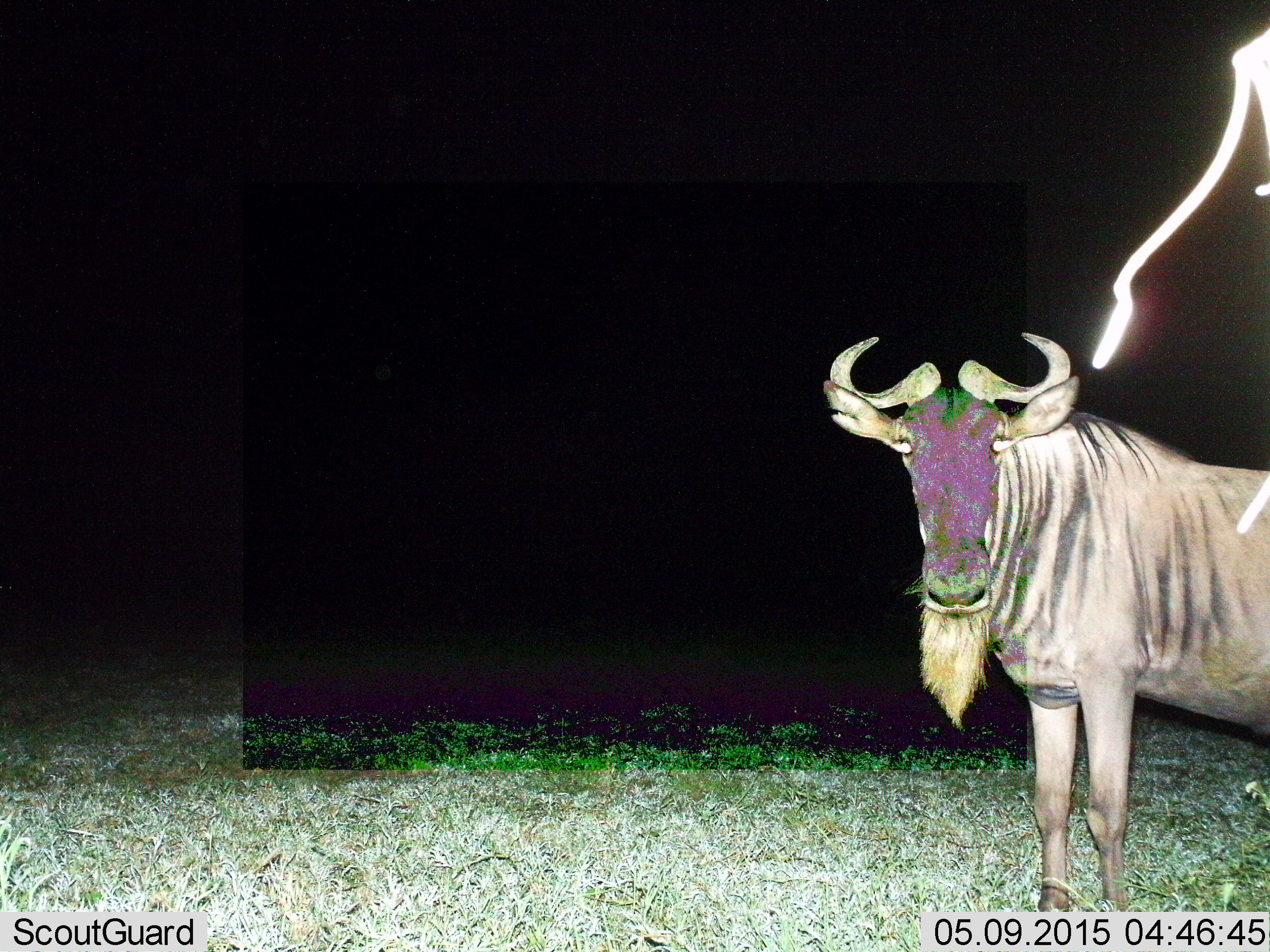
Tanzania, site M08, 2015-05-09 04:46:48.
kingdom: Animalia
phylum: Chordata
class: Mammalia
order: Artiodactyla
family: Bovidae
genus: Connochaetes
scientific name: Connochaetes taurinus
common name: blue wildebeest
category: wildebeest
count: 1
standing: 80%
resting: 0%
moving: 10%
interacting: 10%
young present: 0%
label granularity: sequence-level